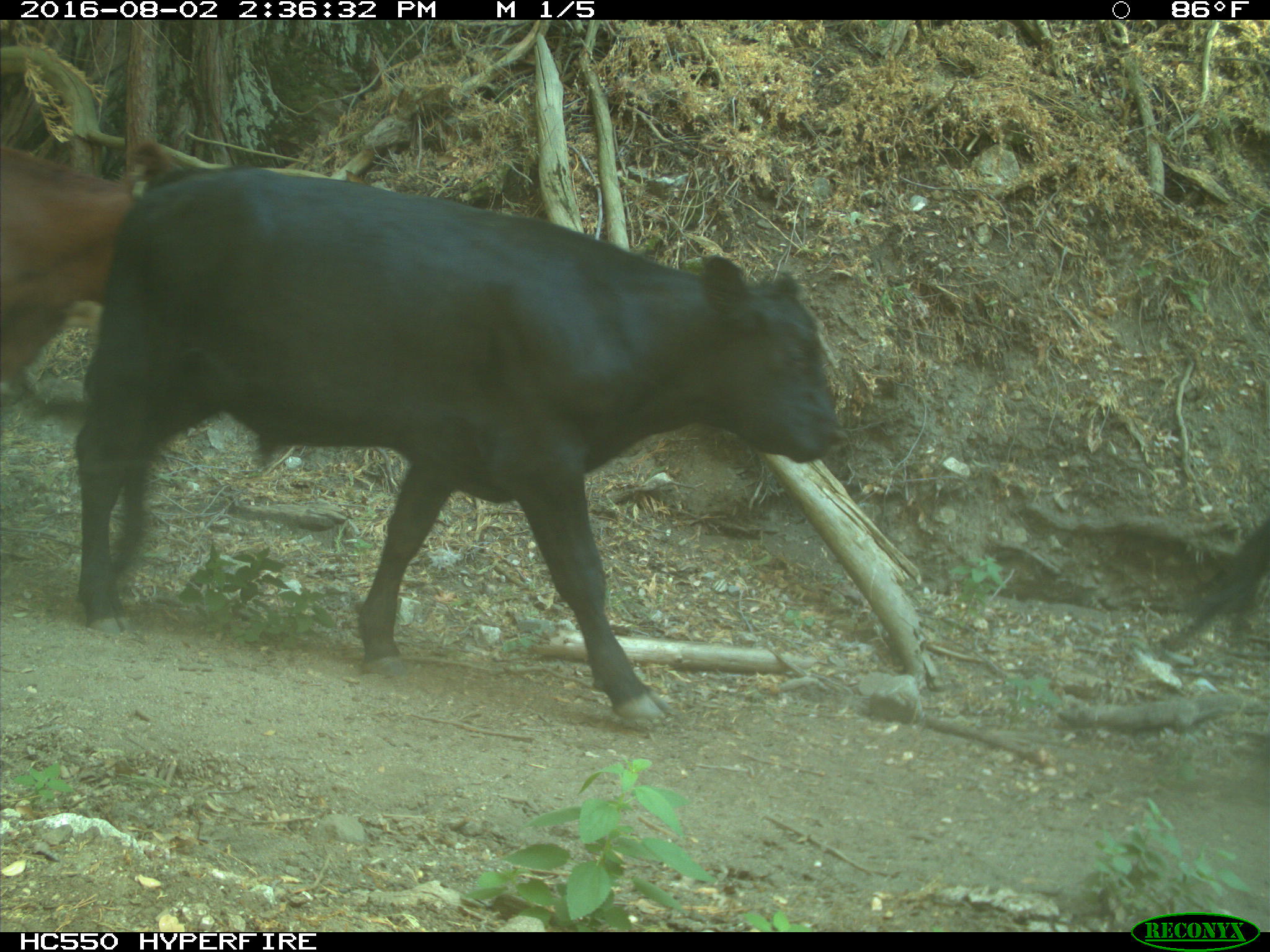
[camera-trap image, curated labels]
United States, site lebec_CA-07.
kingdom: Animalia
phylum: Chordata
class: Mammalia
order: Artiodactyla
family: Bovidae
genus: Bos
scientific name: Bos taurus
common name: domestic cow